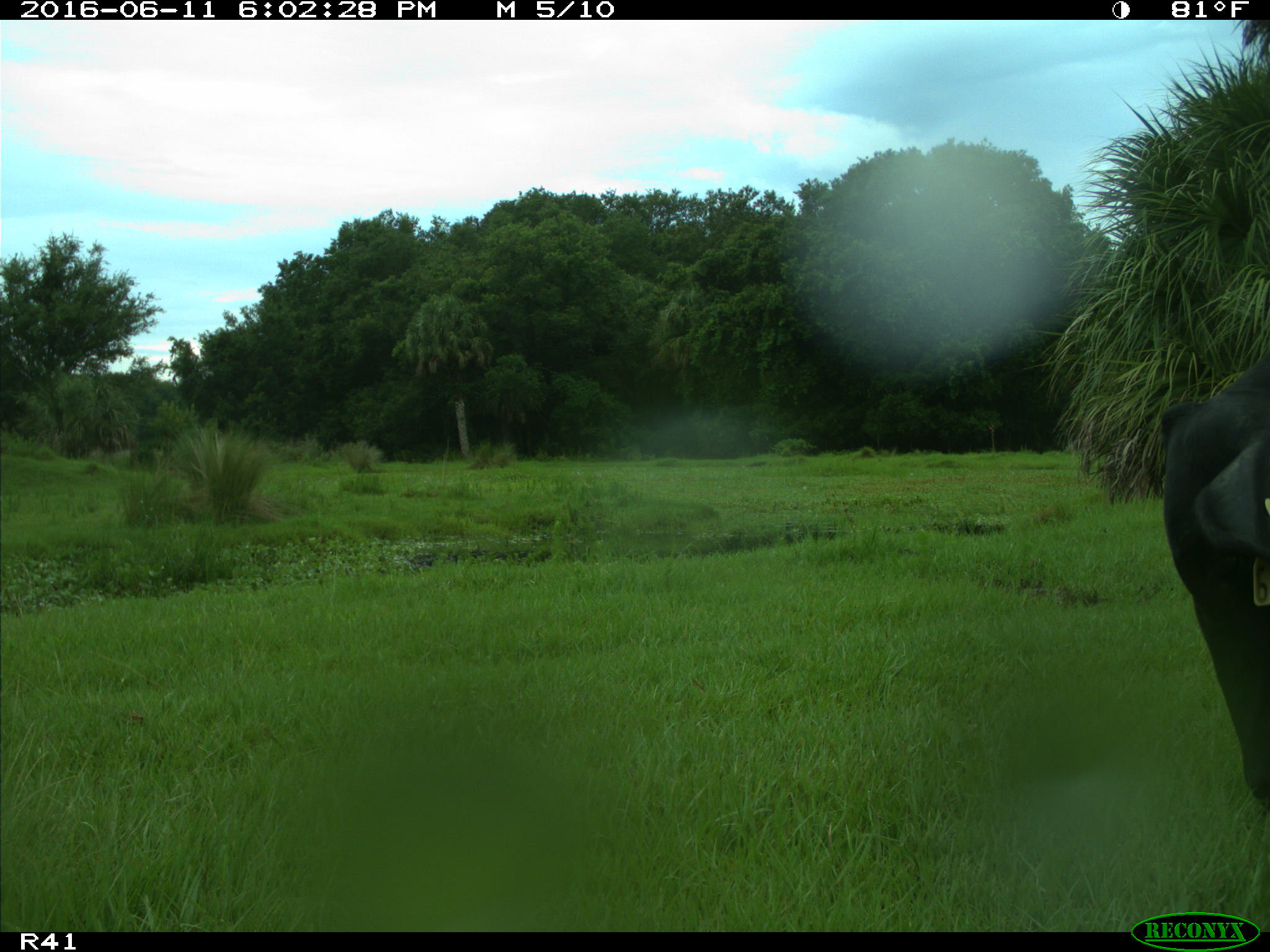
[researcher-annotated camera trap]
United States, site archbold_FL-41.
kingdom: Animalia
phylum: Chordata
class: Mammalia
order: Artiodactyla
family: Bovidae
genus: Bos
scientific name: Bos taurus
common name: domestic cow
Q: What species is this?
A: Bos taurus (domestic cow).